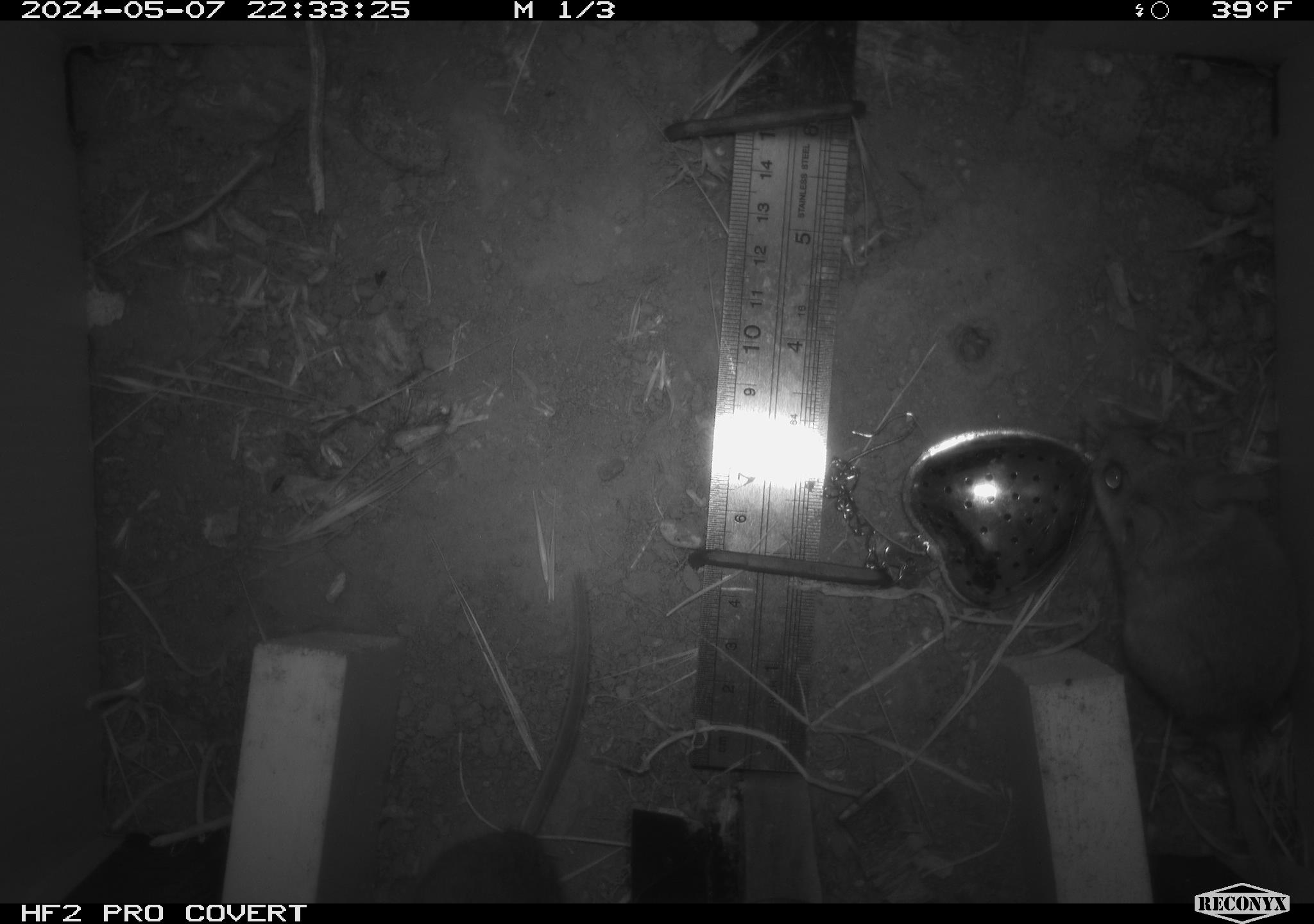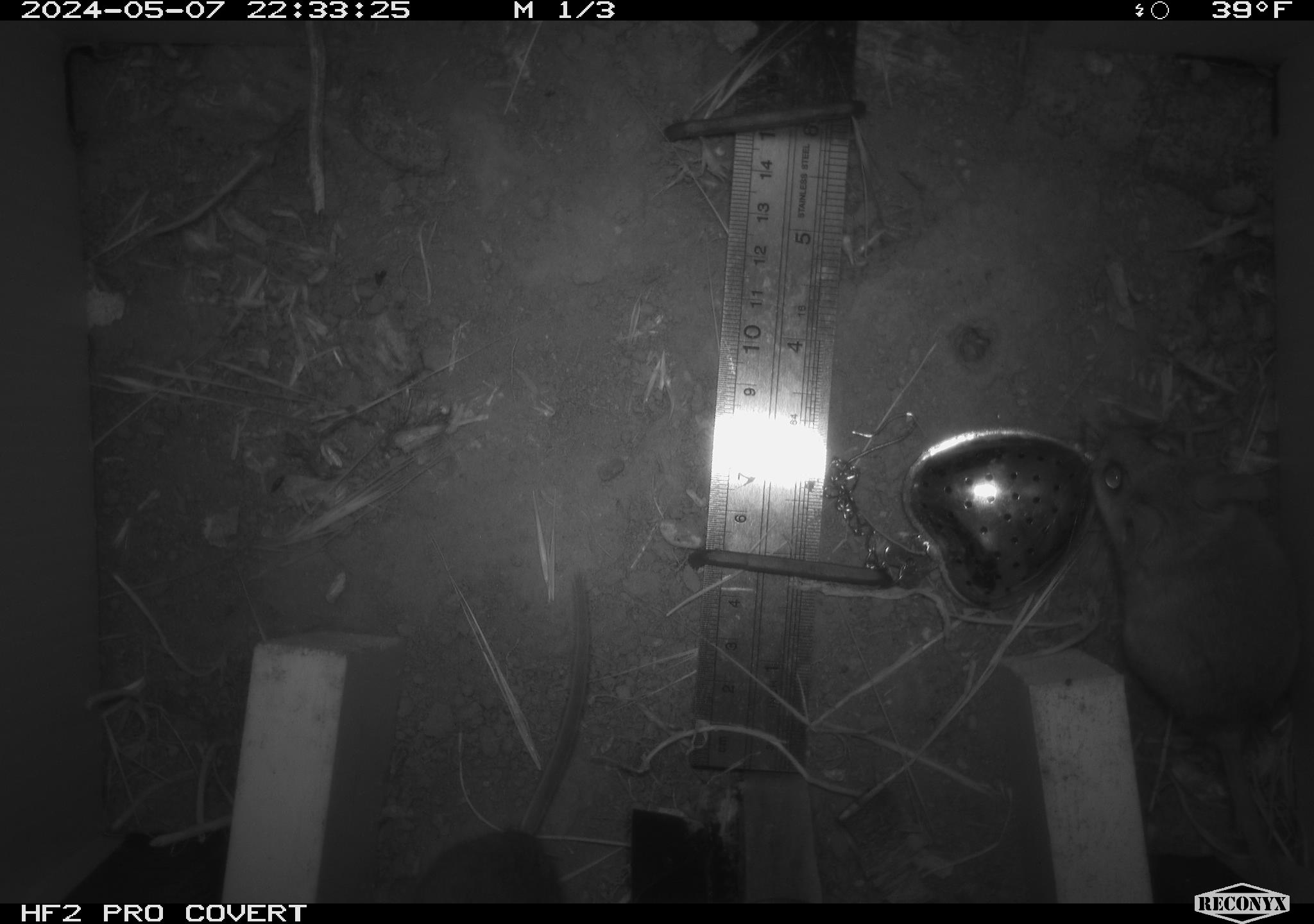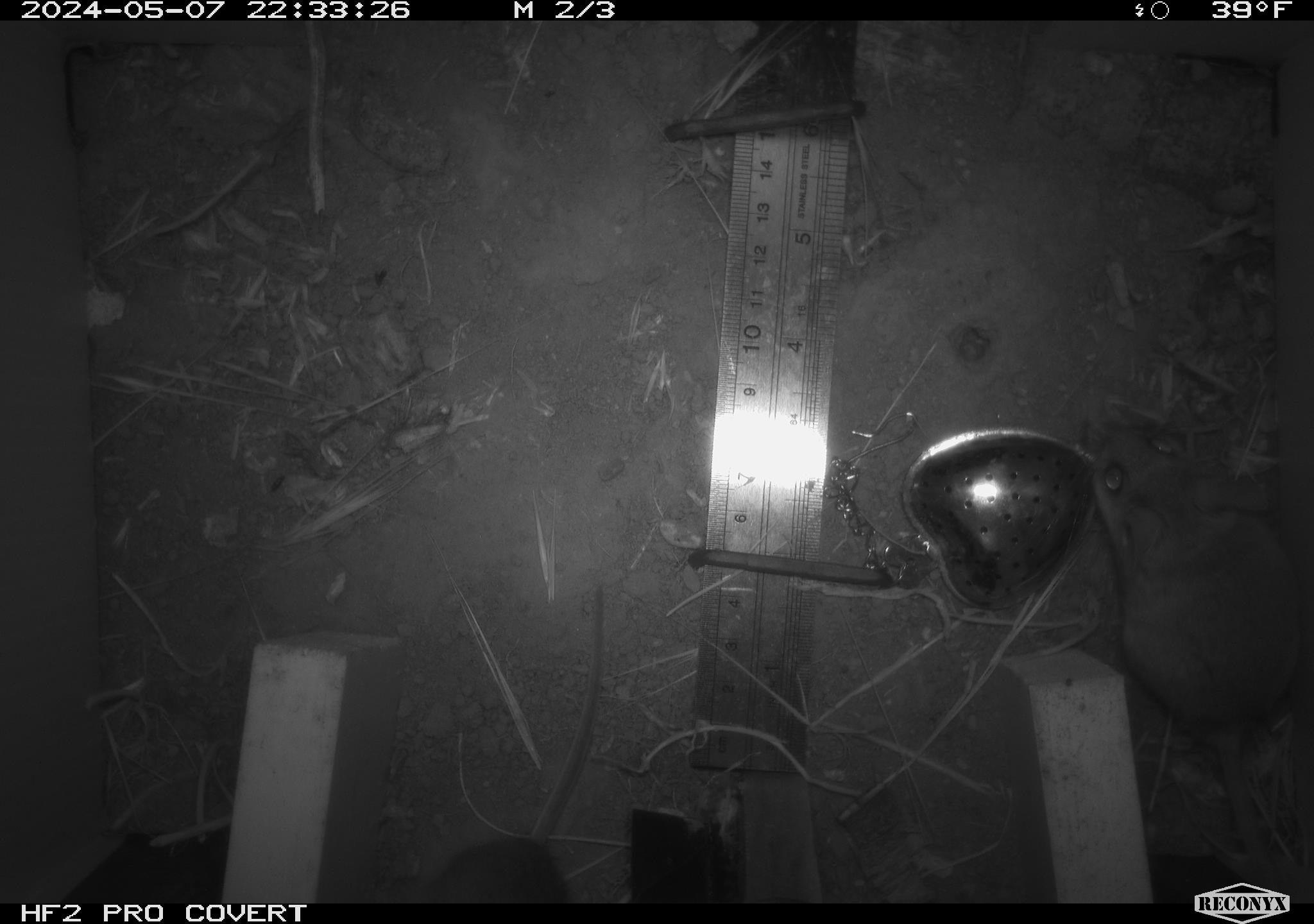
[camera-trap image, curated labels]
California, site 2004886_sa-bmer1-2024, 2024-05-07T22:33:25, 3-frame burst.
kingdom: Animalia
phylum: Chordata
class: Mammalia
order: Rodentia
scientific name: Rodentia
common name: mouse species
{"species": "mouse species (Rodentia)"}